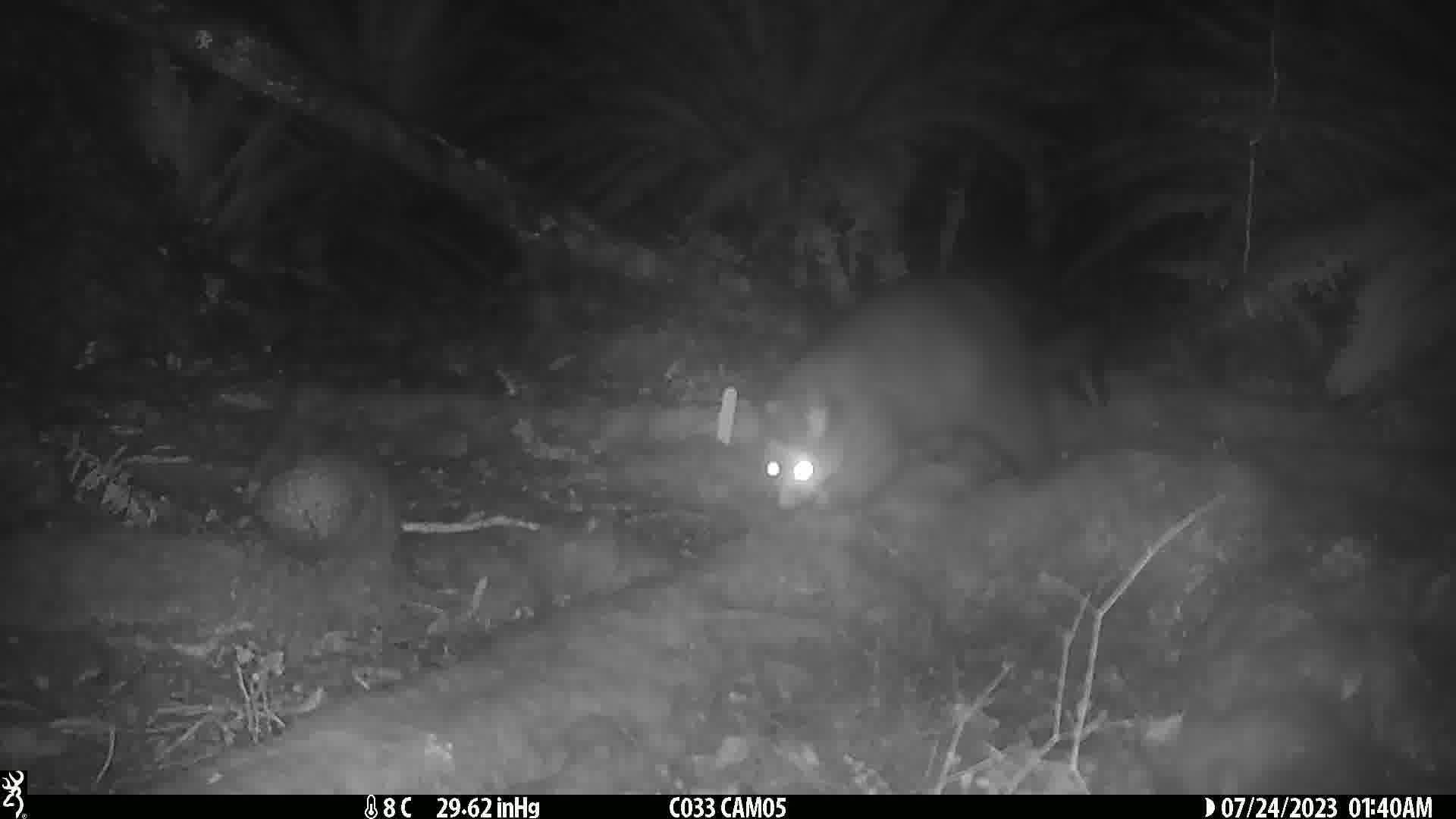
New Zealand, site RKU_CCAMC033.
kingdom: Animalia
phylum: Chordata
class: Mammalia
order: Diprotodontia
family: Phalangeridae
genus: Trichosurus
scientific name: Trichosurus vulpecula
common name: common brushtail possum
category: possum